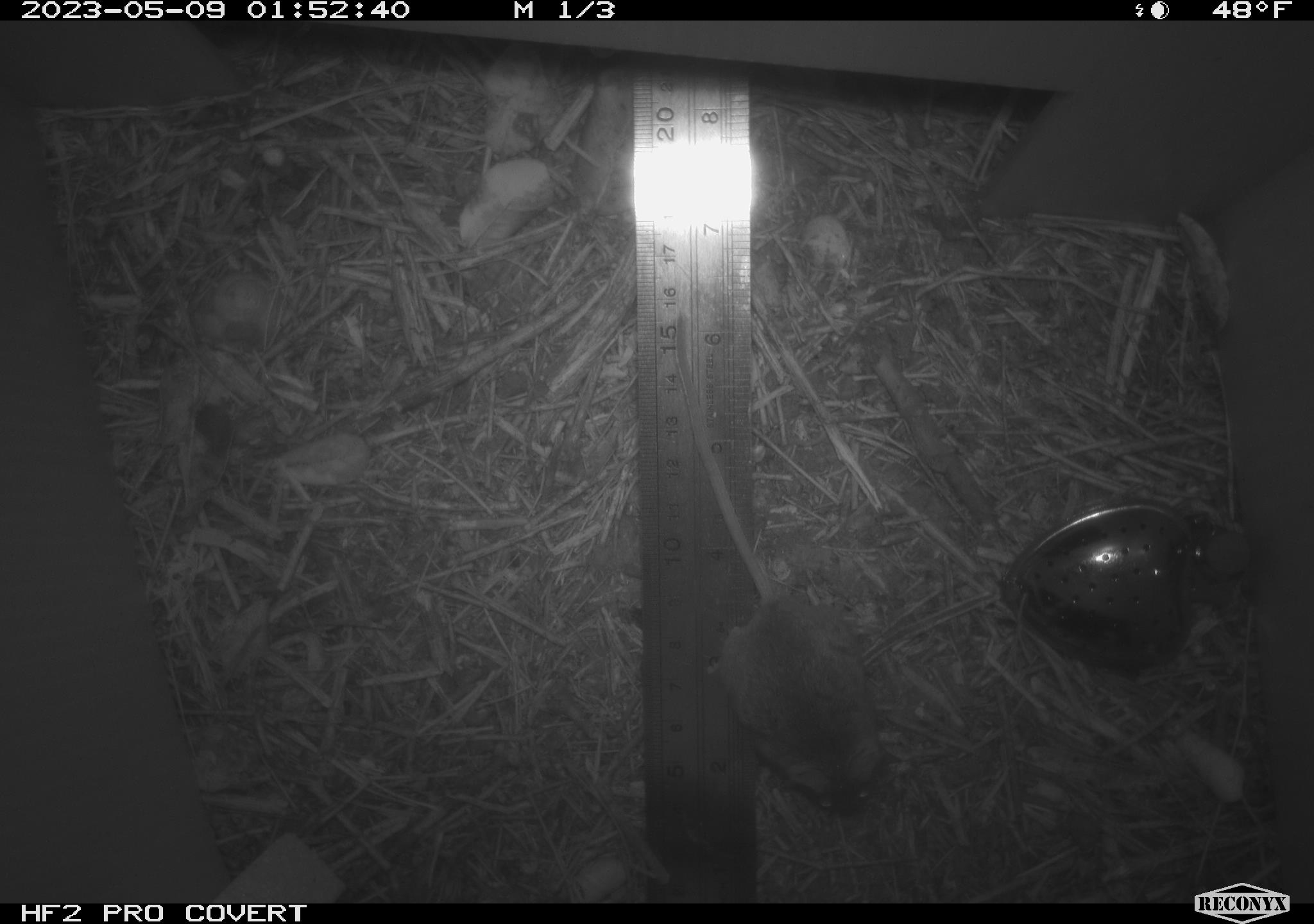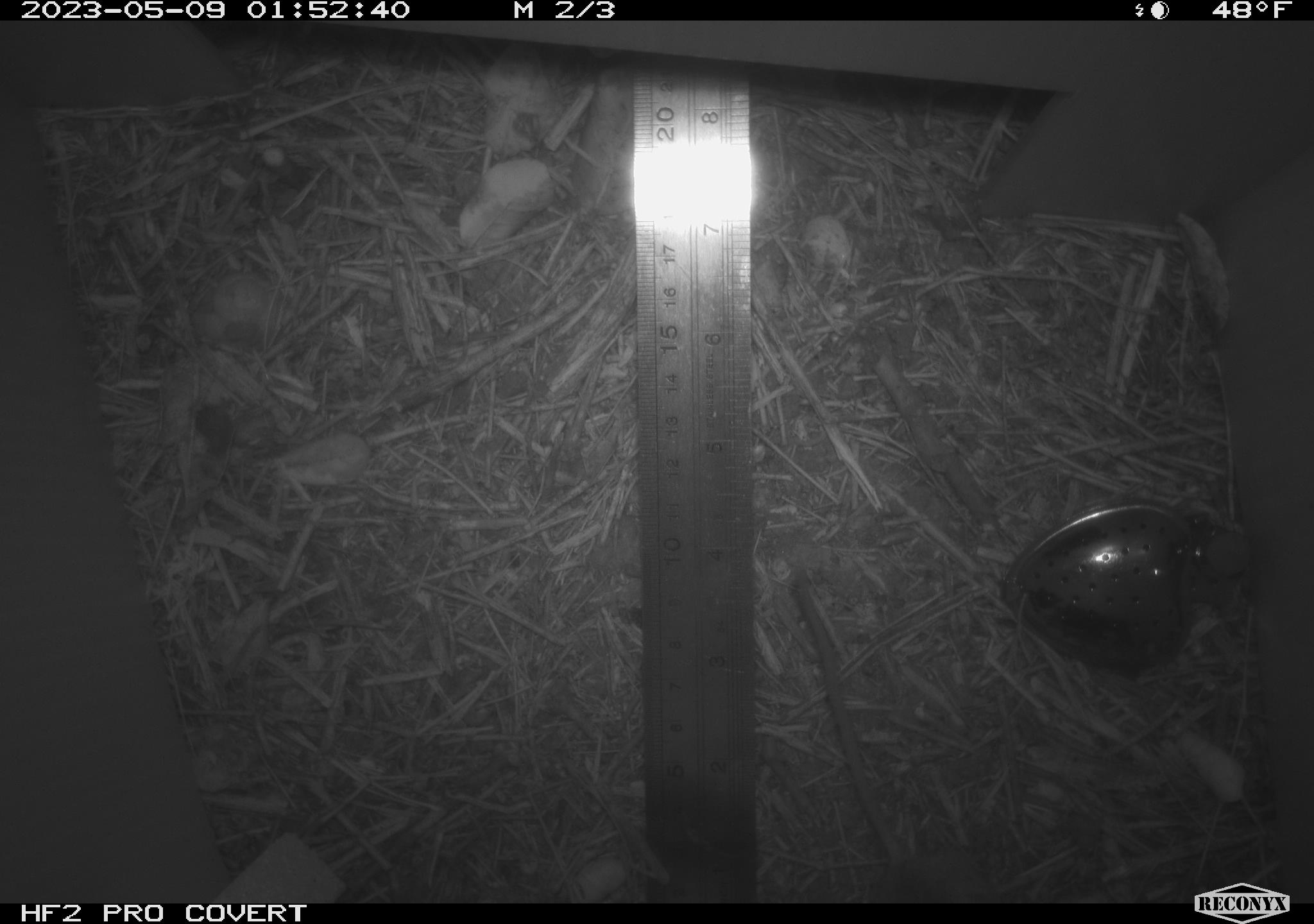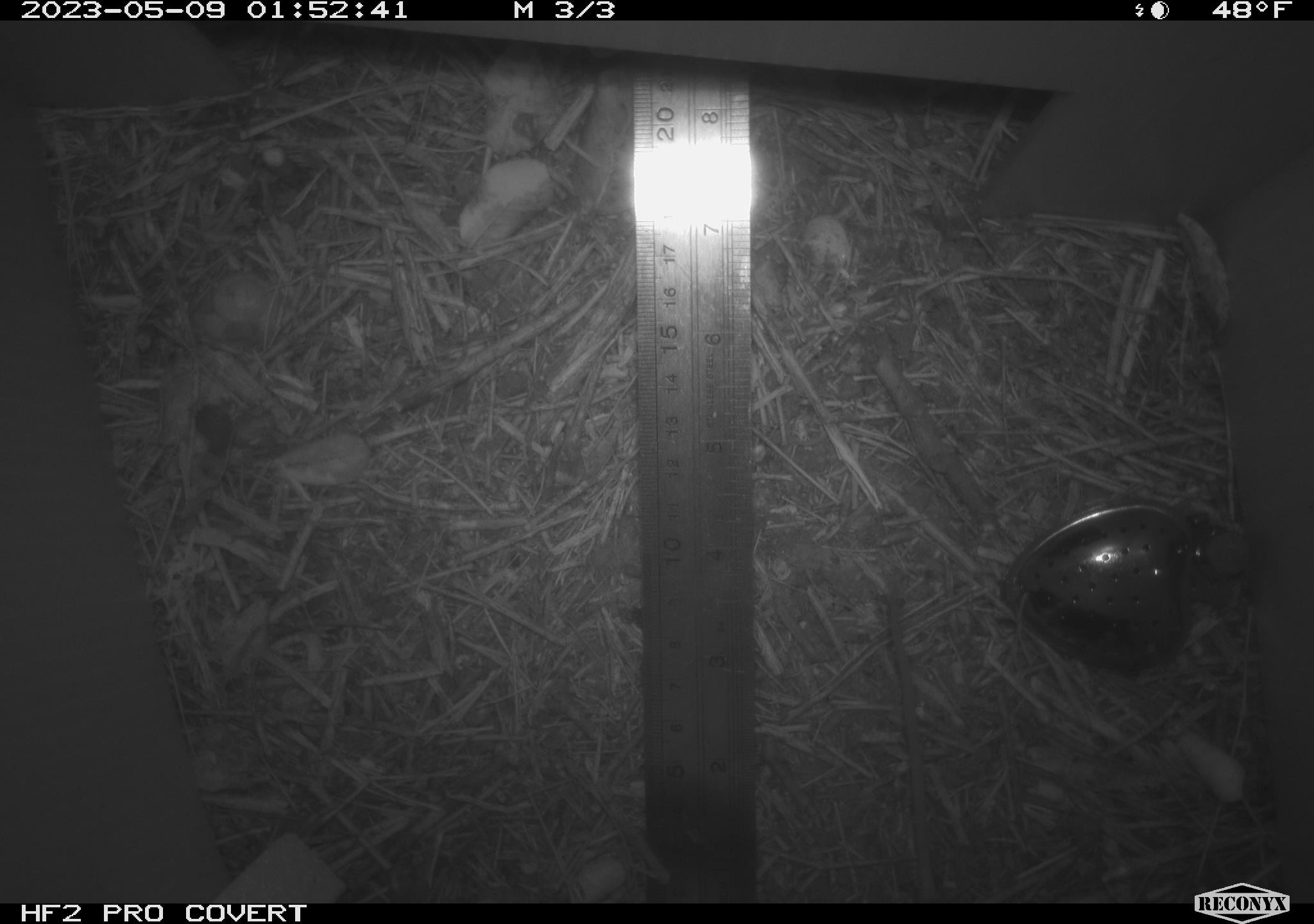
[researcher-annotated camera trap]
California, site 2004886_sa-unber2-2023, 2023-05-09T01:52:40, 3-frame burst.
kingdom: Animalia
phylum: Chordata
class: Mammalia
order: Rodentia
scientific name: Rodentia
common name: mouse species